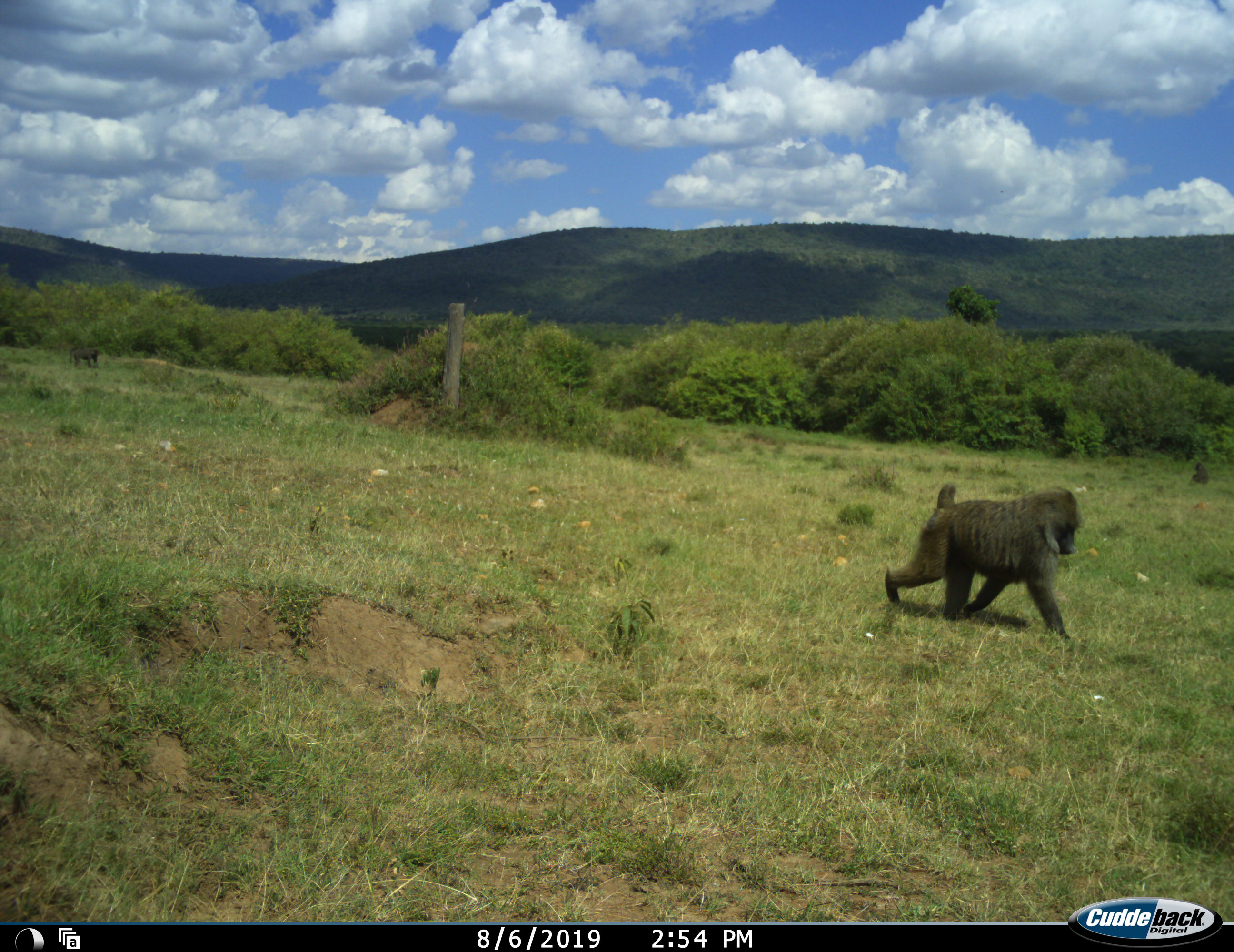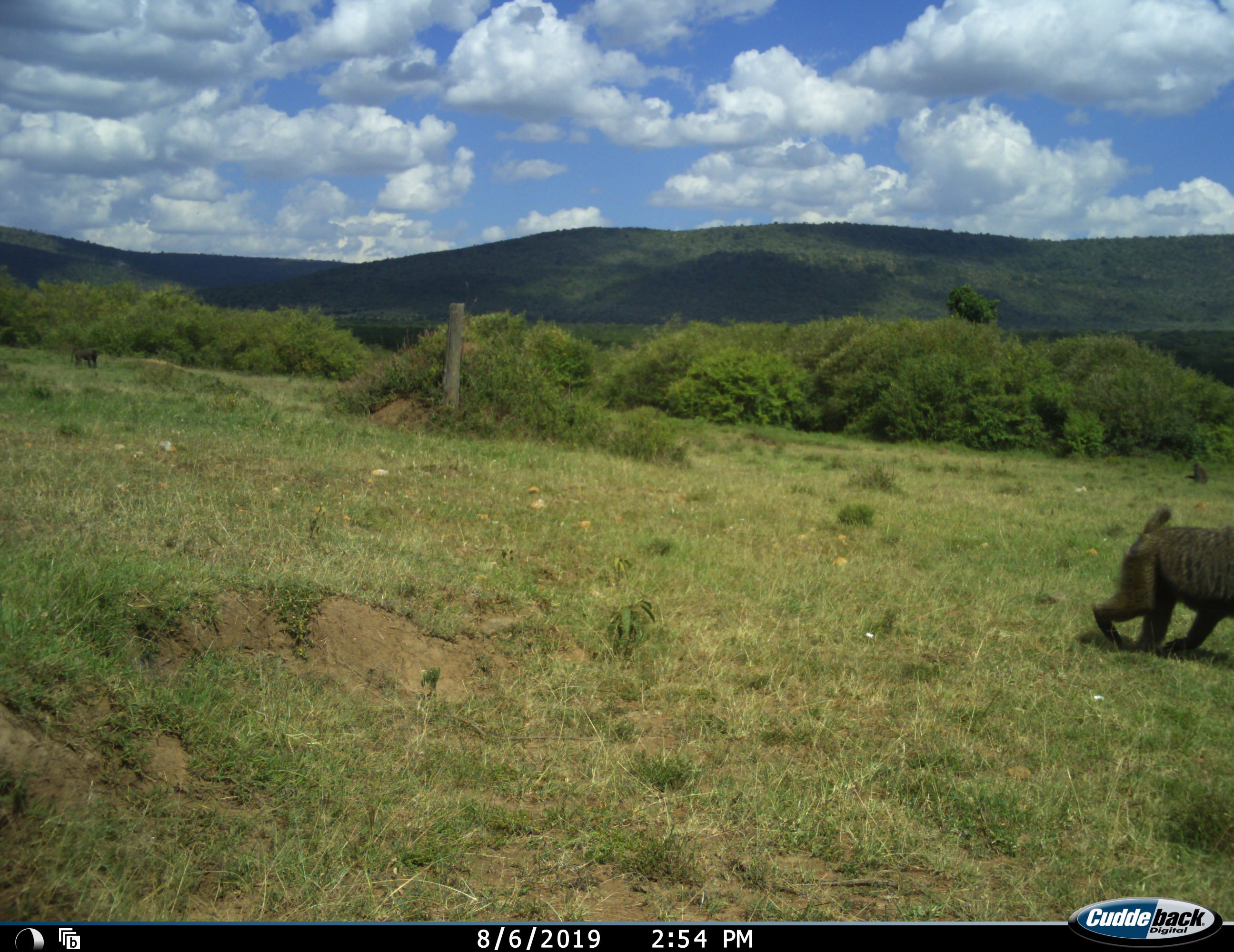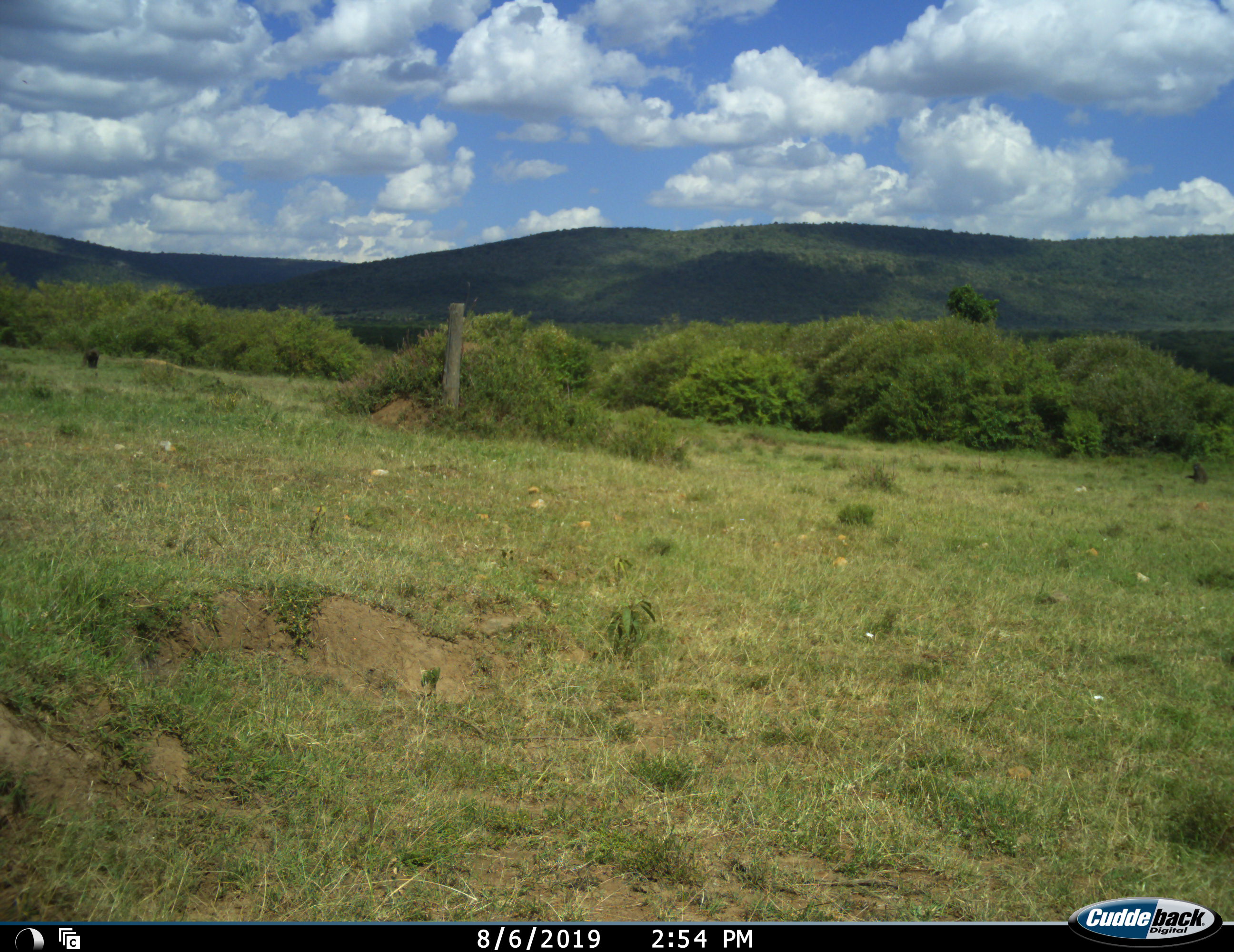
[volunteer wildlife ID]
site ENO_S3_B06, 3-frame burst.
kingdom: Animalia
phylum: Chordata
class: Mammalia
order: Primates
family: Cercopithecidae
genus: Papio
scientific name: Papio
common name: baboon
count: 1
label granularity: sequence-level